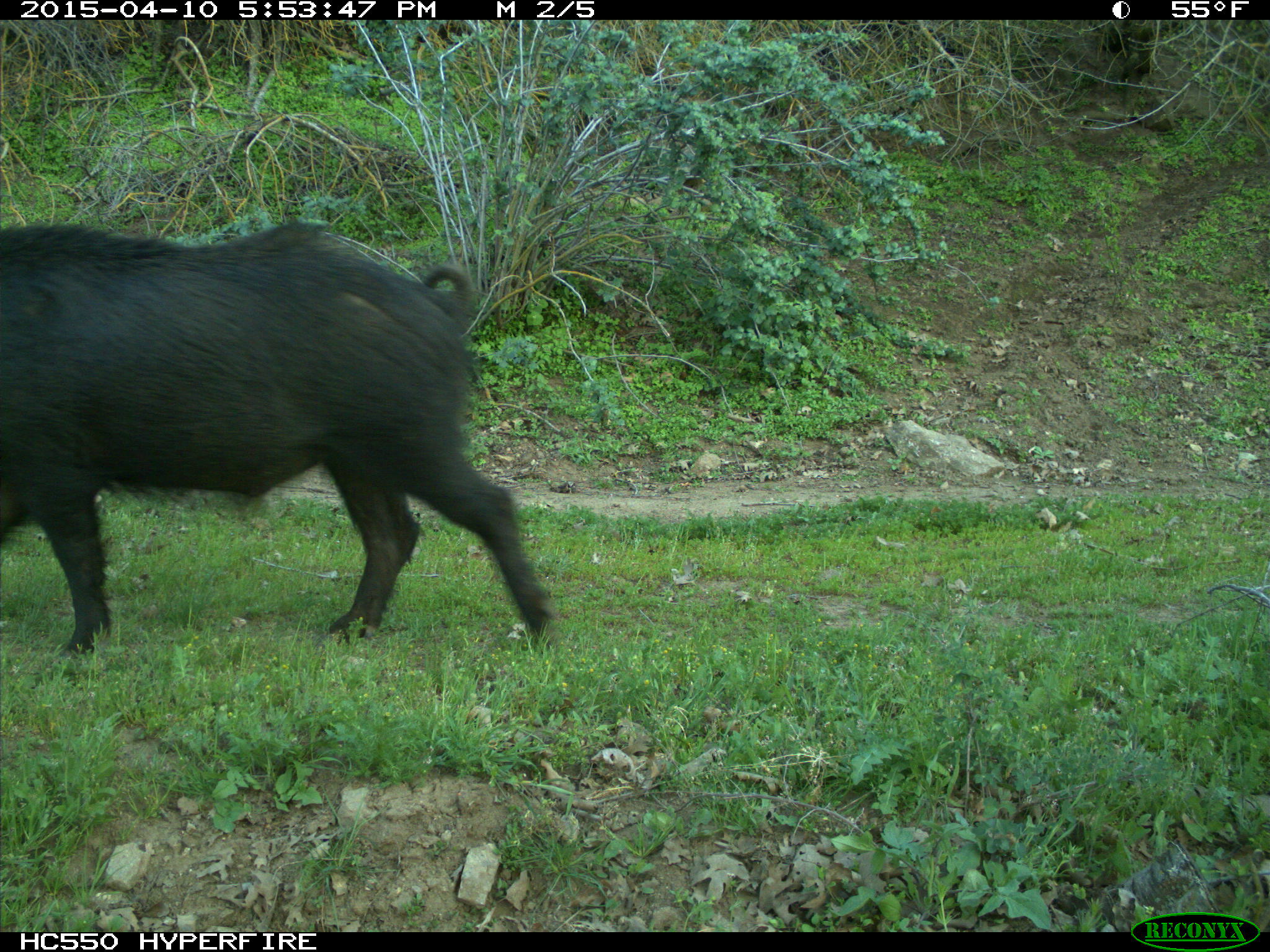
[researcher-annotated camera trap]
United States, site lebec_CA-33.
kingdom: Animalia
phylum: Chordata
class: Mammalia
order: Artiodactyla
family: Suidae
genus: Sus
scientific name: Sus scrofa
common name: wild boar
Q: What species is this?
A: Sus scrofa (wild boar).